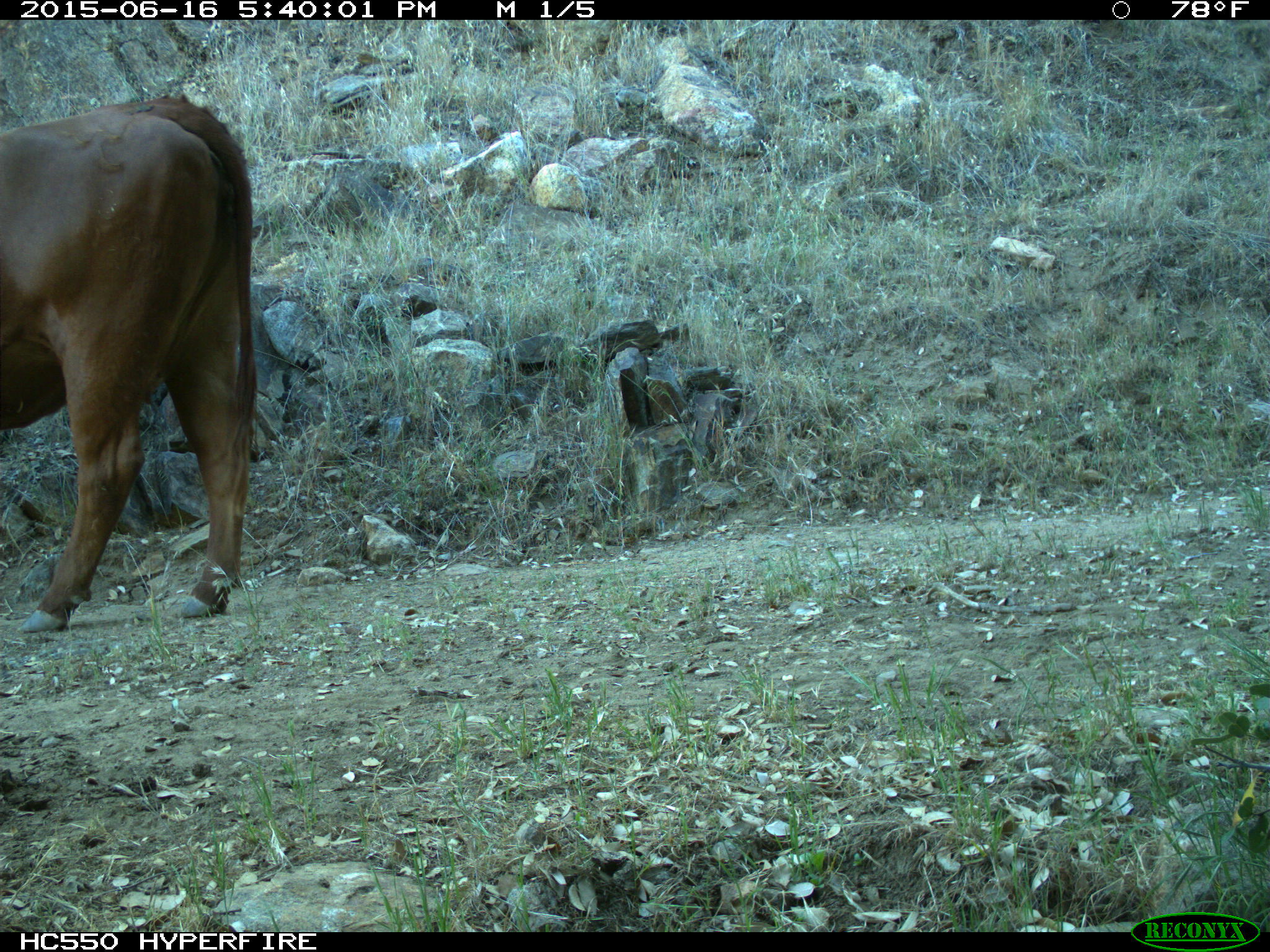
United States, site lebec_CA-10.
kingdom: Animalia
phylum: Chordata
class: Mammalia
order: Artiodactyla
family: Bovidae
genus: Bos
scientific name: Bos taurus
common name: domestic cow